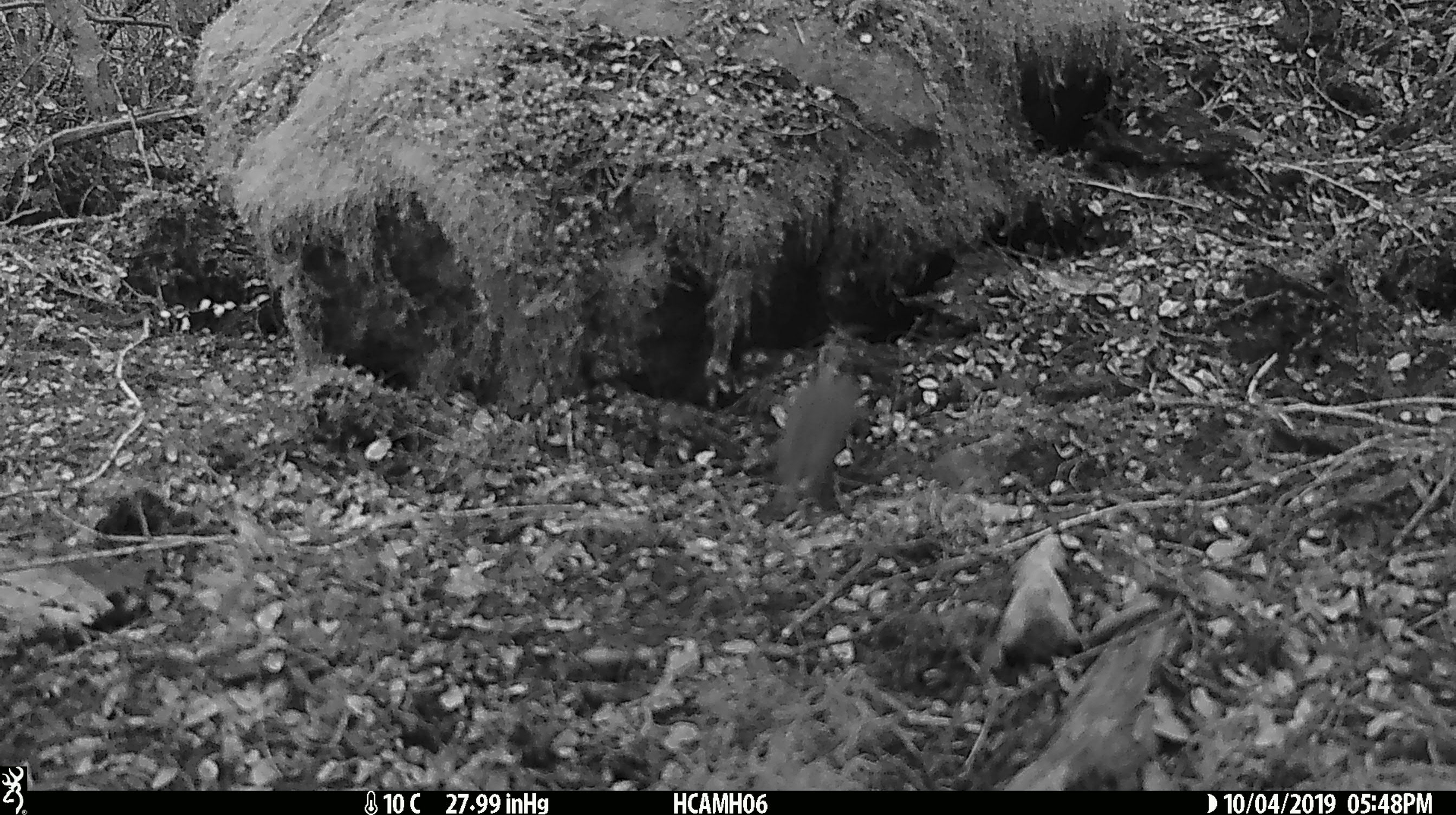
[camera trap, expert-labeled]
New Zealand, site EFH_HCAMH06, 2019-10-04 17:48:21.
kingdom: Animalia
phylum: Chordata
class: Mammalia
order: Rodentia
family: Muridae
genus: Mus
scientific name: Mus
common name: mouse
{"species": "mouse (Mus)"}